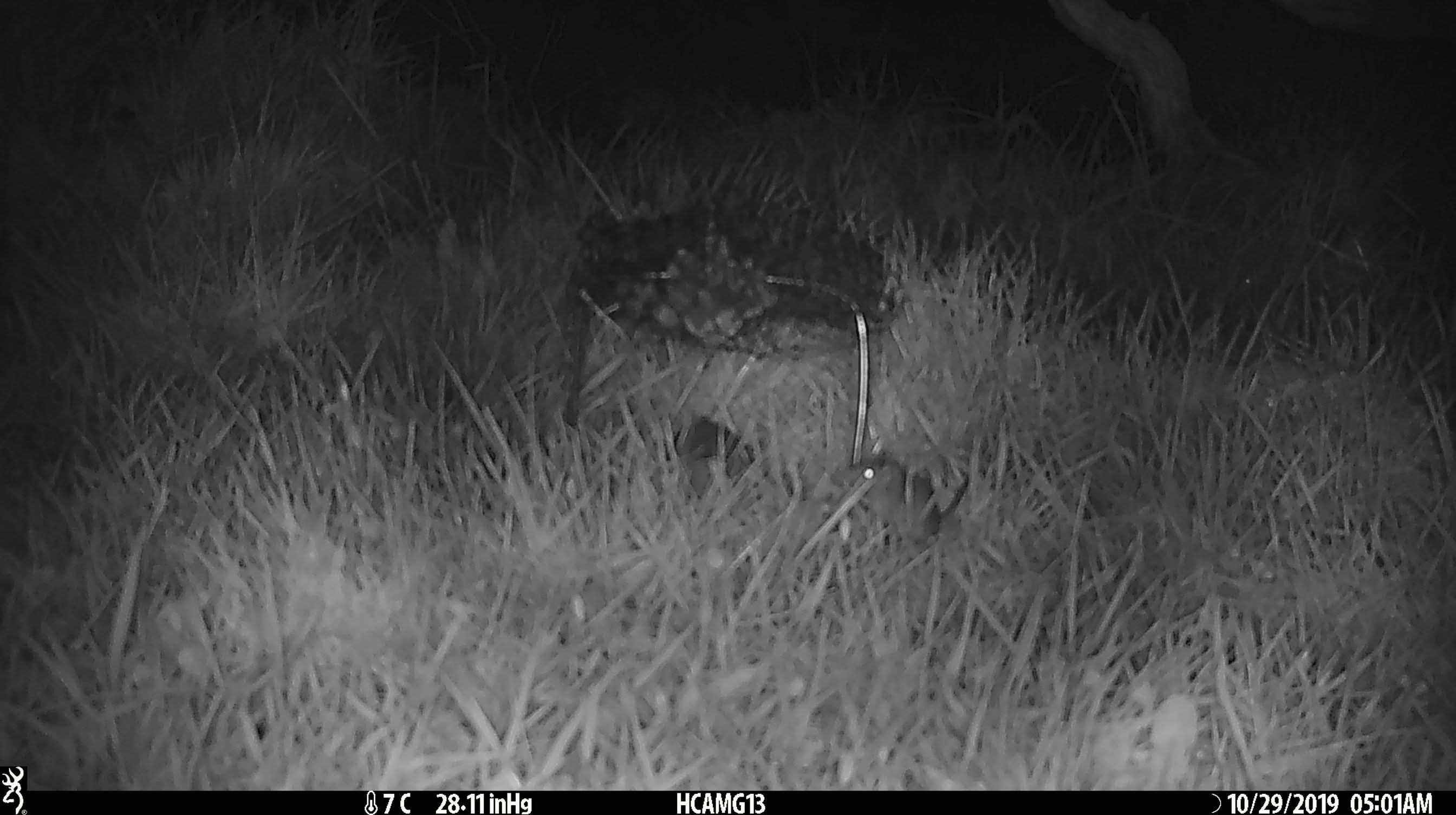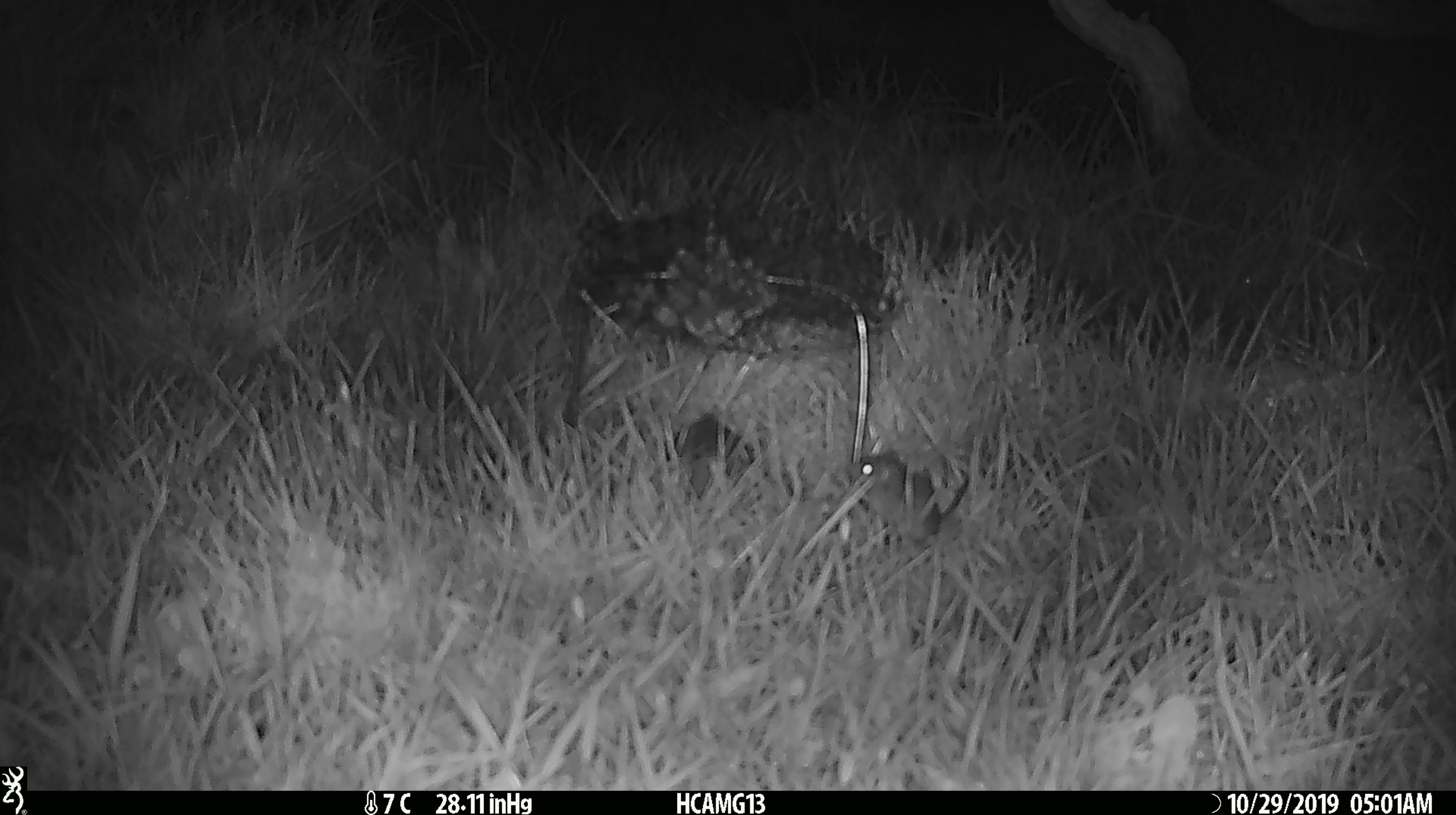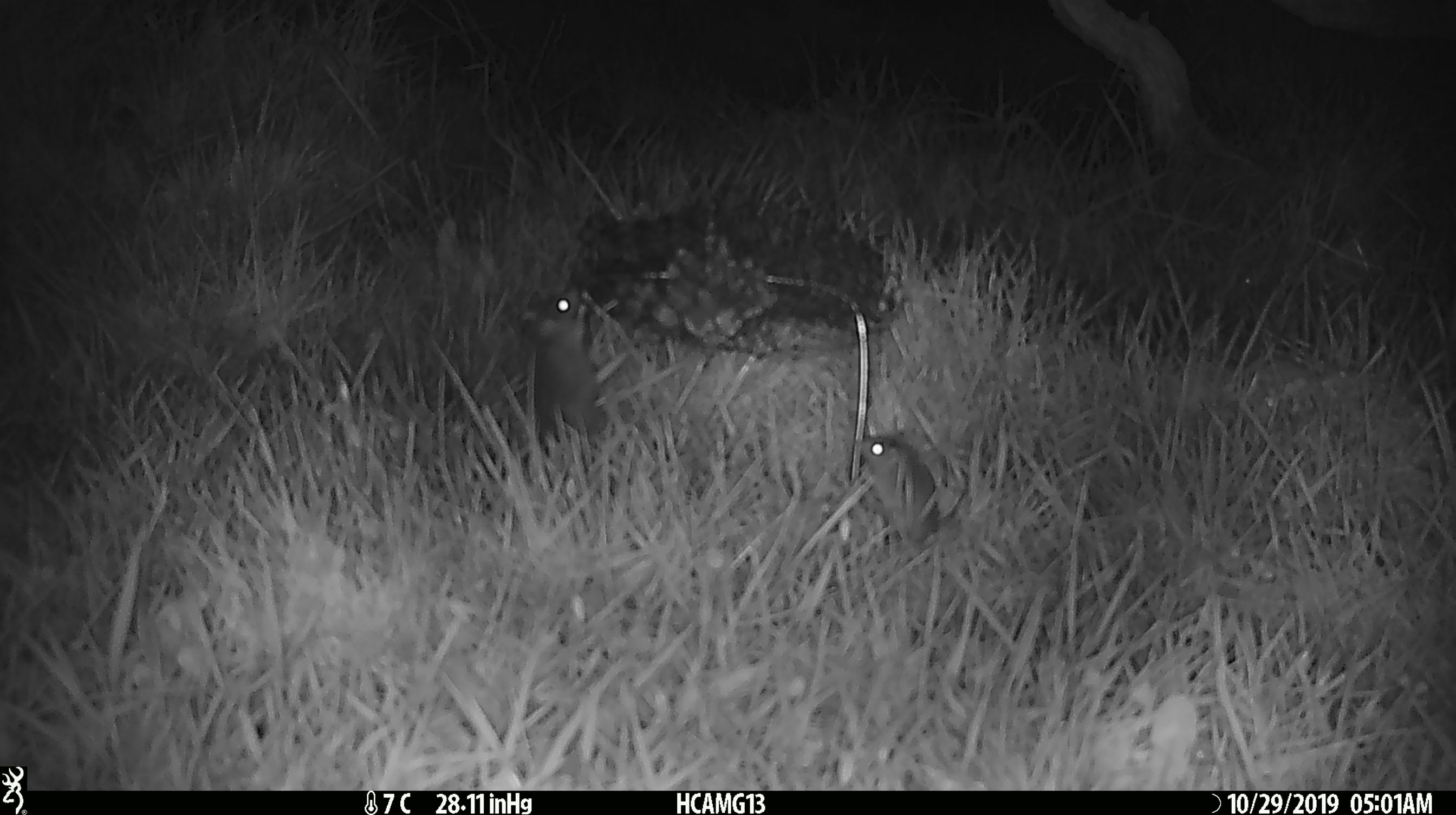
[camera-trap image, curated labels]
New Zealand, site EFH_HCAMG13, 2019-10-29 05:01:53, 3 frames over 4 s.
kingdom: Animalia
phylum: Chordata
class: Mammalia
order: Rodentia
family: Muridae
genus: Mus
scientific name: Mus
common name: mouse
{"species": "mouse (Mus)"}